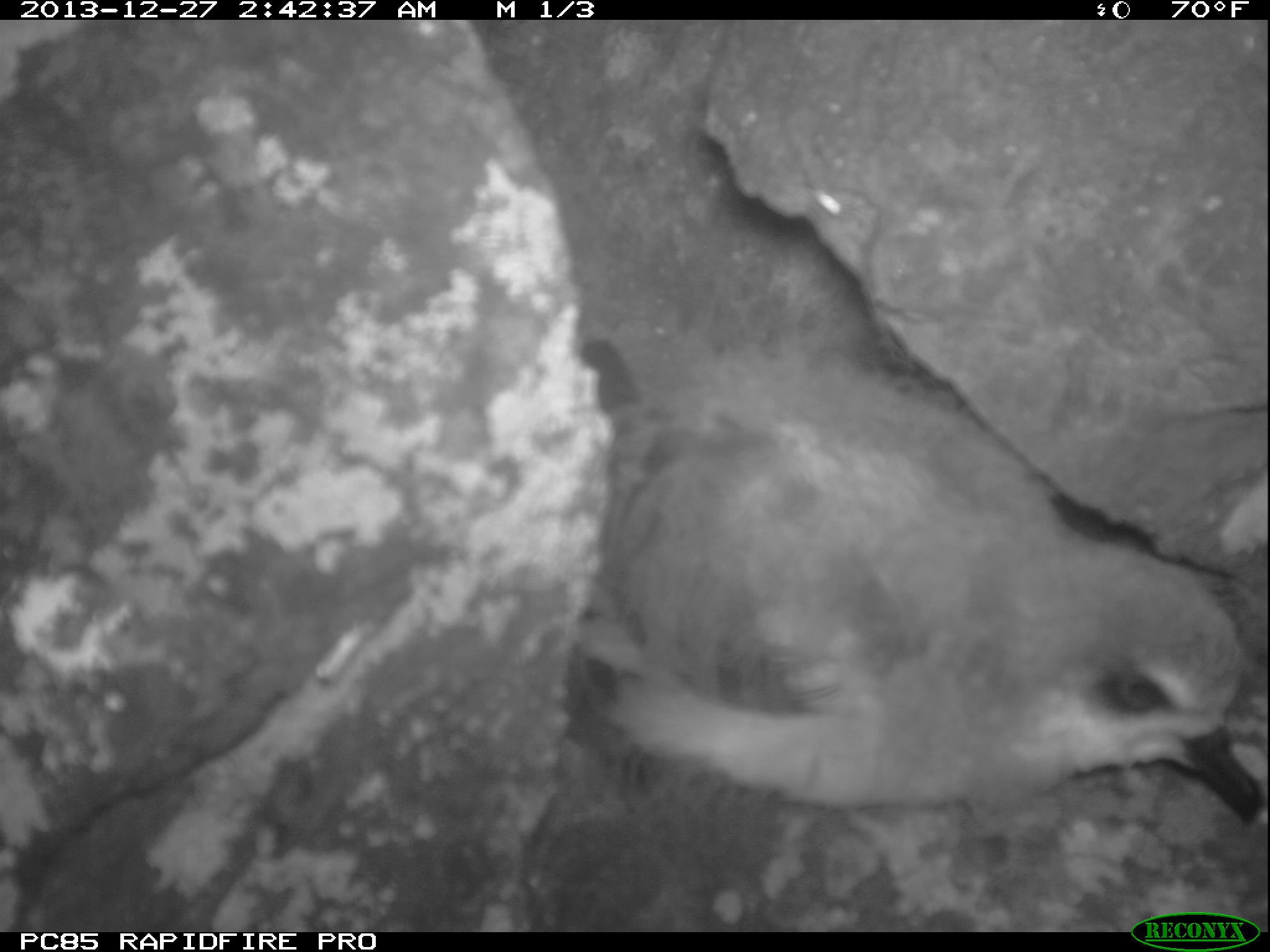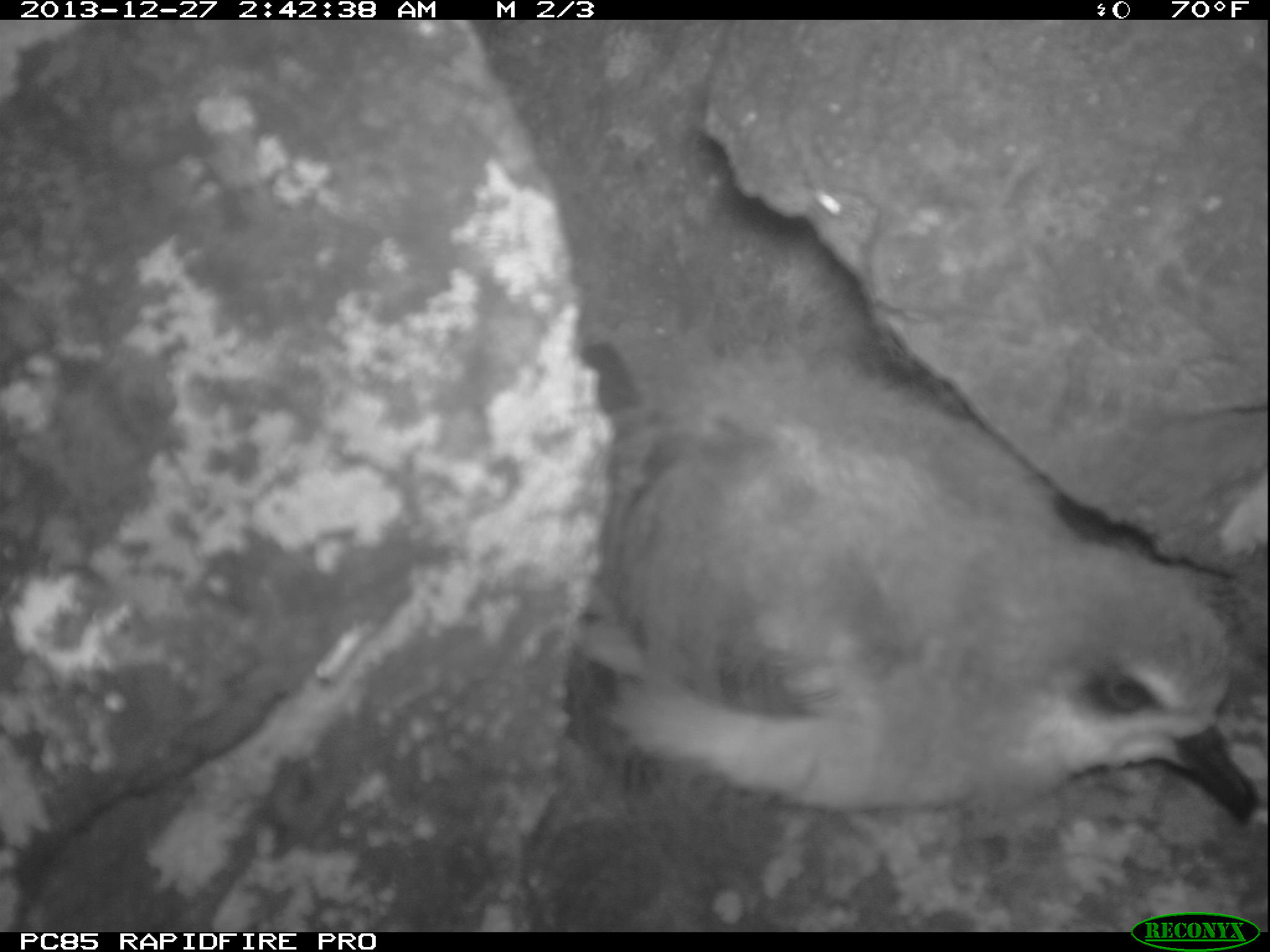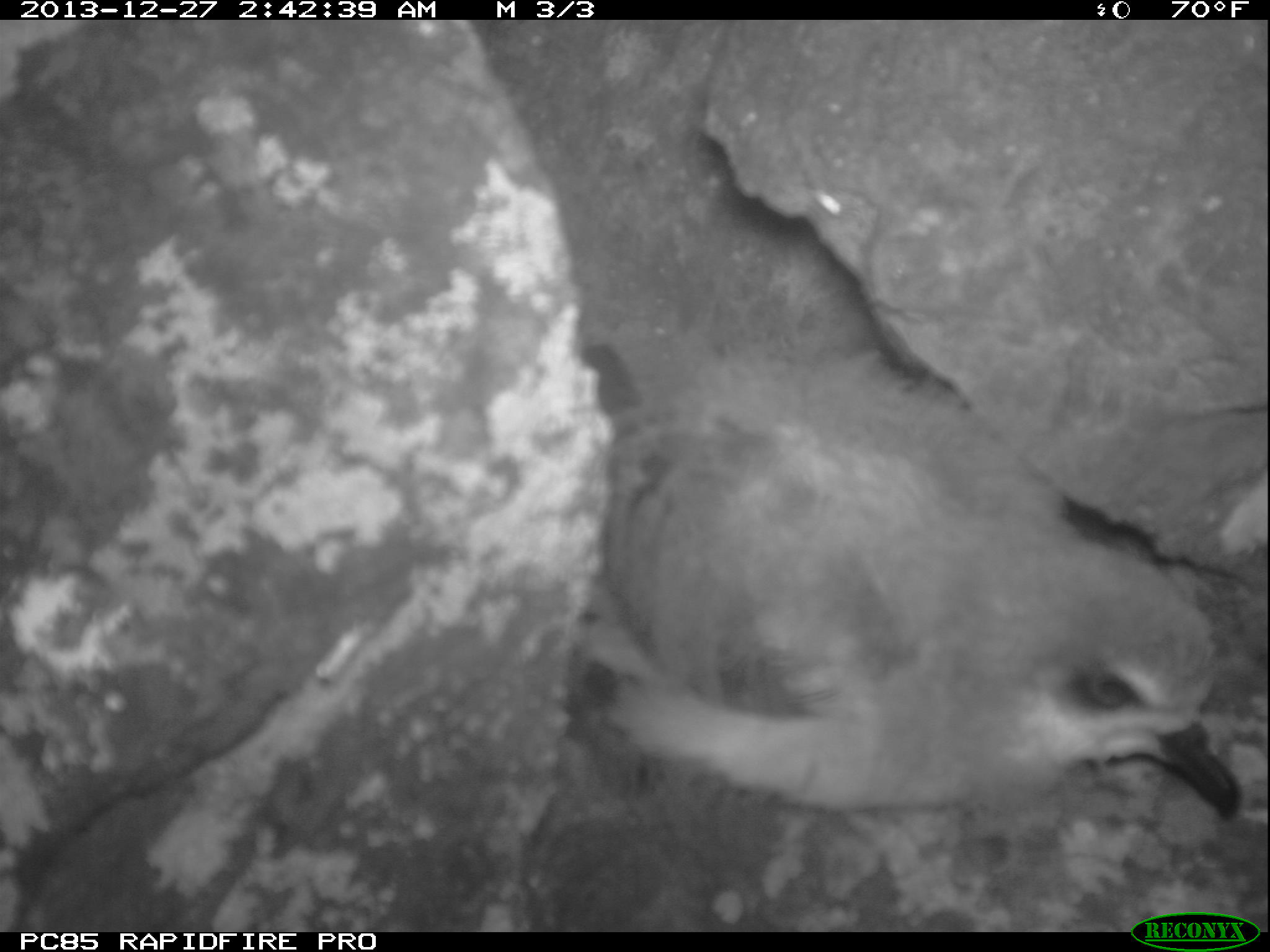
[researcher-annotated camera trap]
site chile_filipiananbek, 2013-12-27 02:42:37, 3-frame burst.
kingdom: Animalia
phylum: Chordata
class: Aves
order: Procellariiformes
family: Procellariidae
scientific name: Procellariidae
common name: petrel chick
Petrel chick (Procellariidae).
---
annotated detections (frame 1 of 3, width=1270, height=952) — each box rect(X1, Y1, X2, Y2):
petrel chick: rect(549, 382, 1270, 835)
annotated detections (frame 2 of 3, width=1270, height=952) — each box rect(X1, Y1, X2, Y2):
petrel chick: rect(563, 366, 1270, 844)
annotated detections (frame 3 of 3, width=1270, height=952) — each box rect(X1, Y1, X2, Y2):
petrel chick: rect(566, 346, 1270, 834)